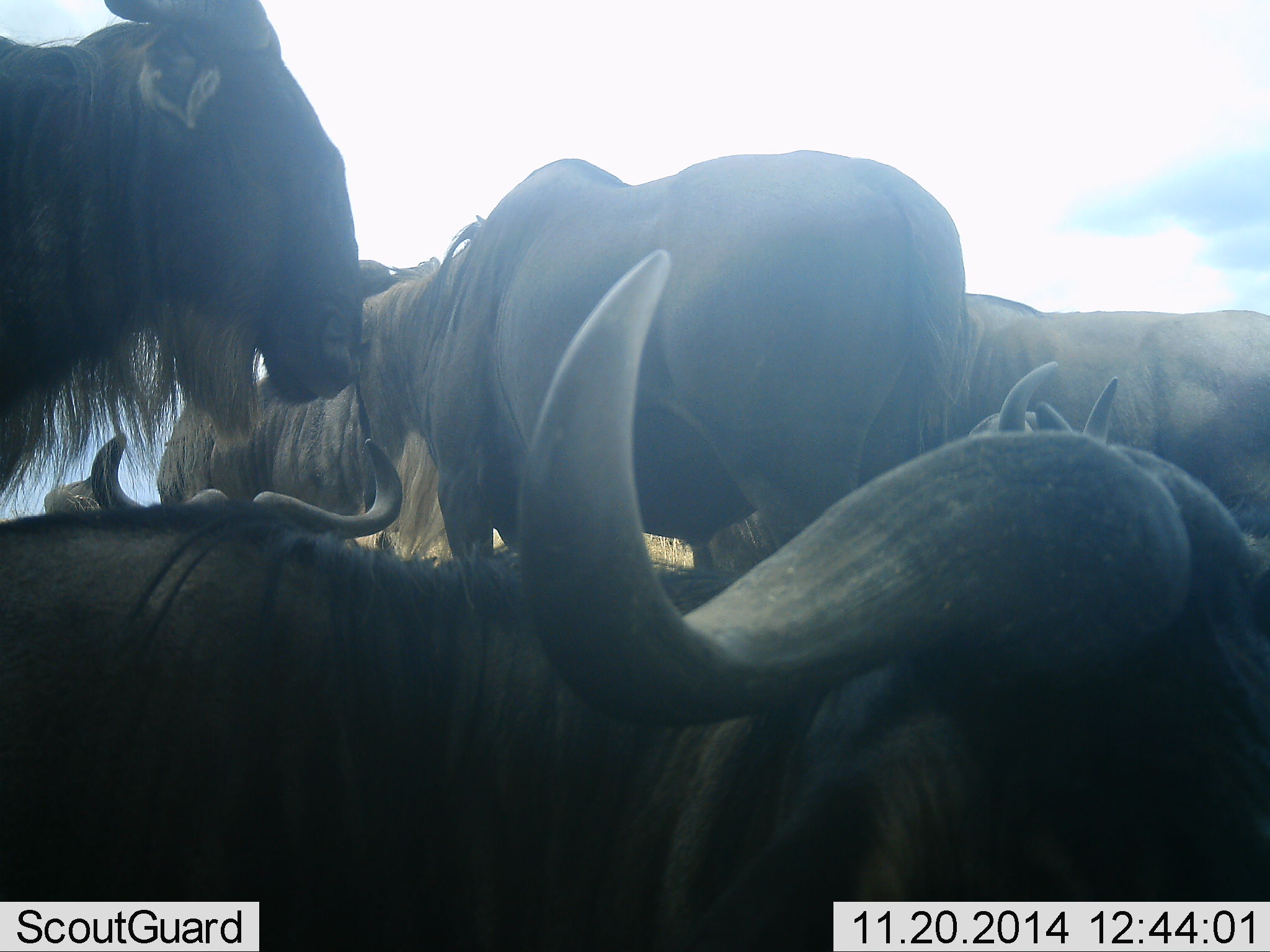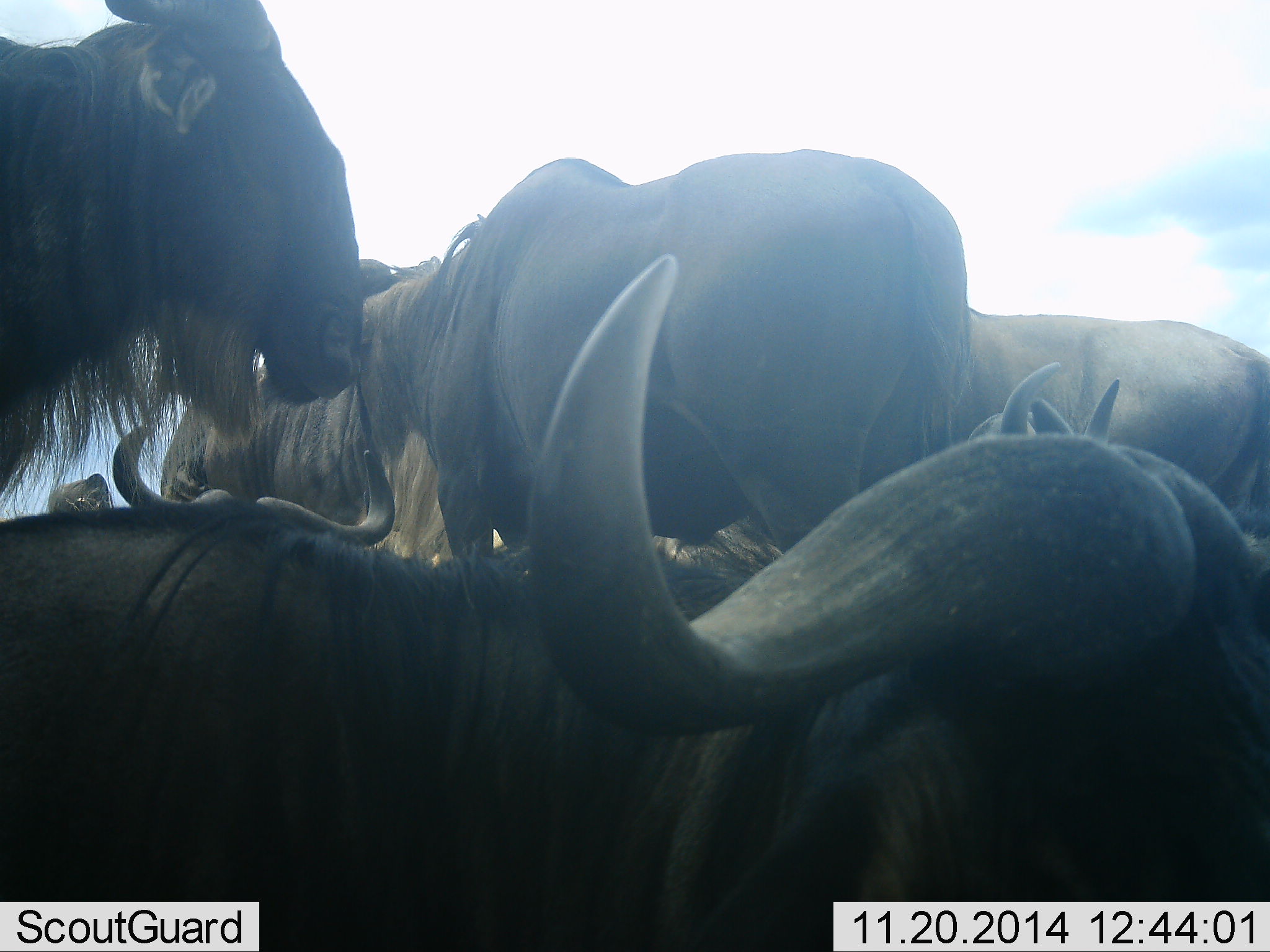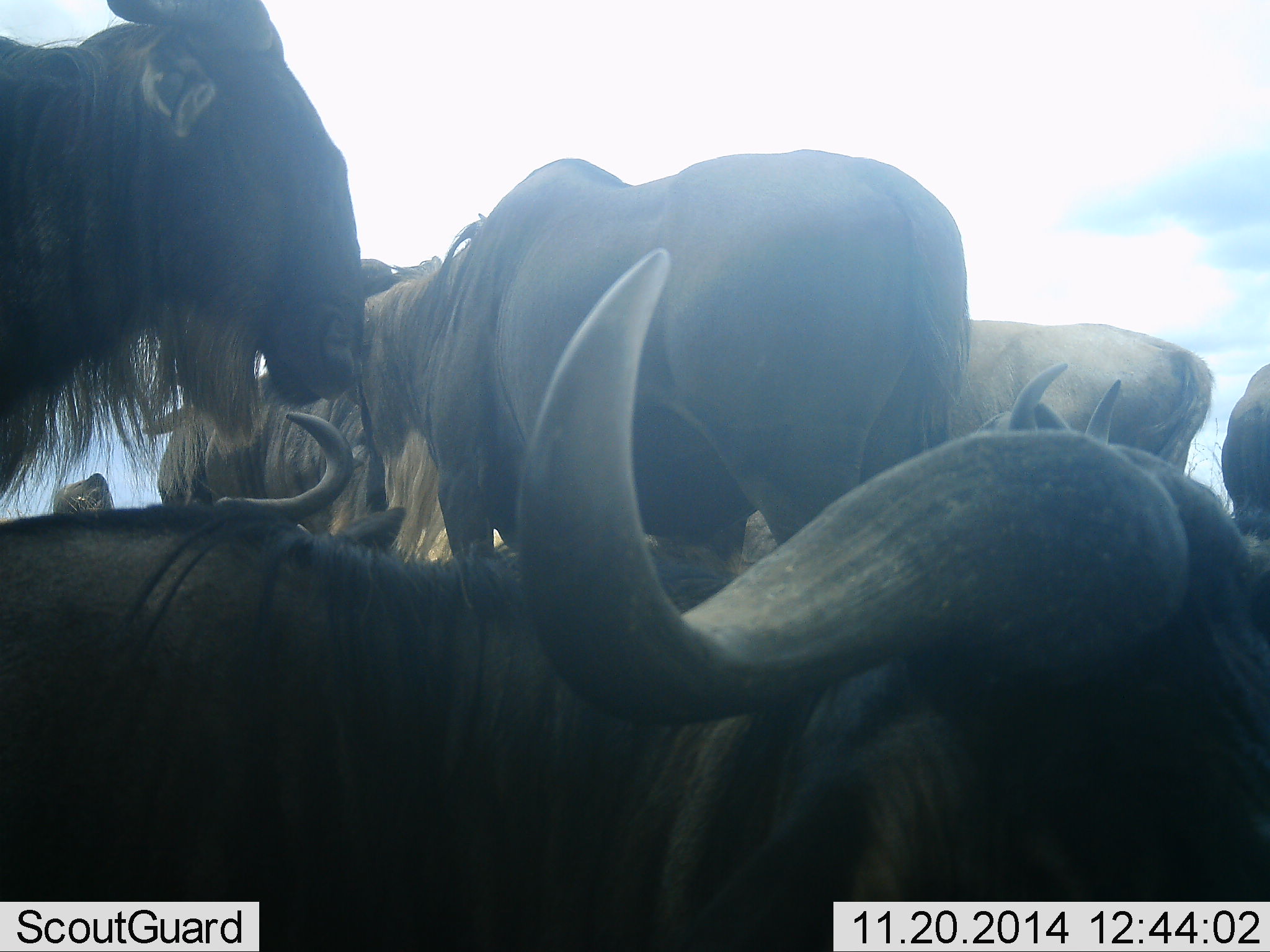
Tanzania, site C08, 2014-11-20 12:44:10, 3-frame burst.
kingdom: Animalia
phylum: Chordata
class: Mammalia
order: Artiodactyla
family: Bovidae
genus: Connochaetes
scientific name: Connochaetes taurinus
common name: blue wildebeest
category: wildebeest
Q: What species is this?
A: Wildebeest (blue wildebeest) (Connochaetes taurinus).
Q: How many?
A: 6.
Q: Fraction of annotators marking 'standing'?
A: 80%.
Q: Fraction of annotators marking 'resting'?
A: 70%.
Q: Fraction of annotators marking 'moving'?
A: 0%.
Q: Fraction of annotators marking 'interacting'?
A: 10%.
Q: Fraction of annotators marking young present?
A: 0%.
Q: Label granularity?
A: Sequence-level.